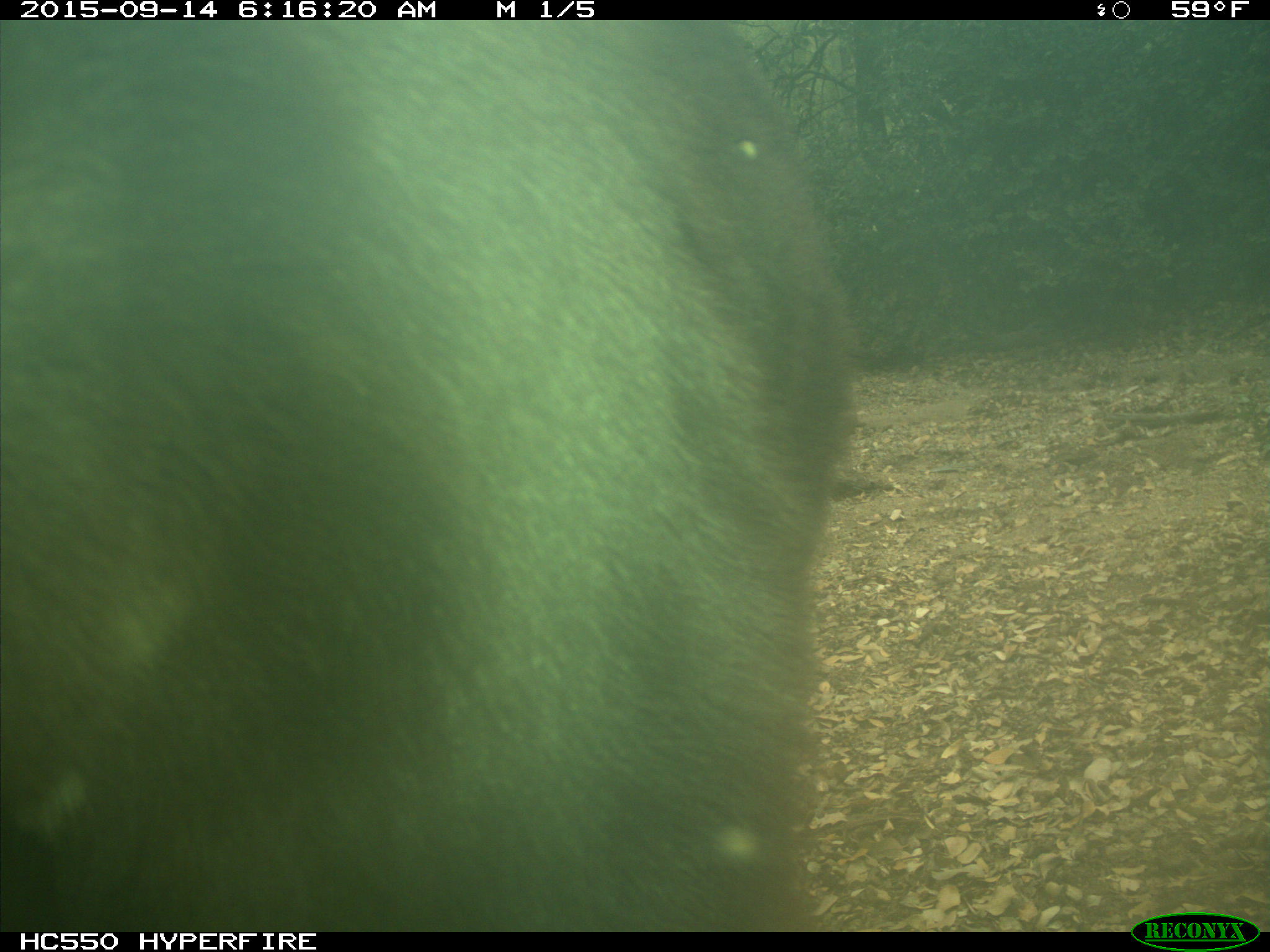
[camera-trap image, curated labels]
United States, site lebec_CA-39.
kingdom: Animalia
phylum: Chordata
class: Mammalia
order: Carnivora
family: Ursidae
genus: Ursus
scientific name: Ursus americanus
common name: american black bear